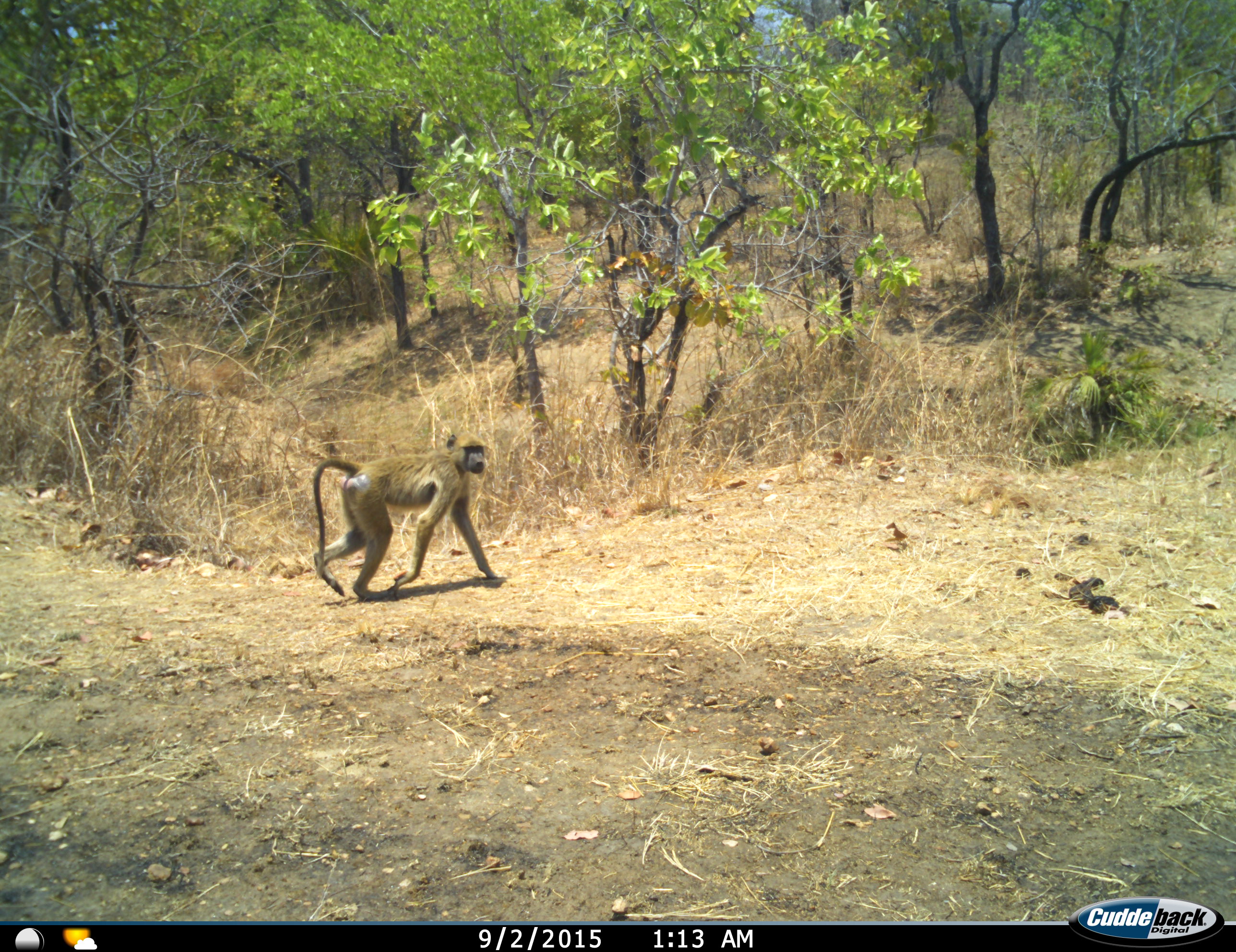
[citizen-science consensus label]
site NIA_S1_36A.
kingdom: Animalia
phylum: Chordata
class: Mammalia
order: Primates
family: Cercopithecidae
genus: Papio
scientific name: Papio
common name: baboon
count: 1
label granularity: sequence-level